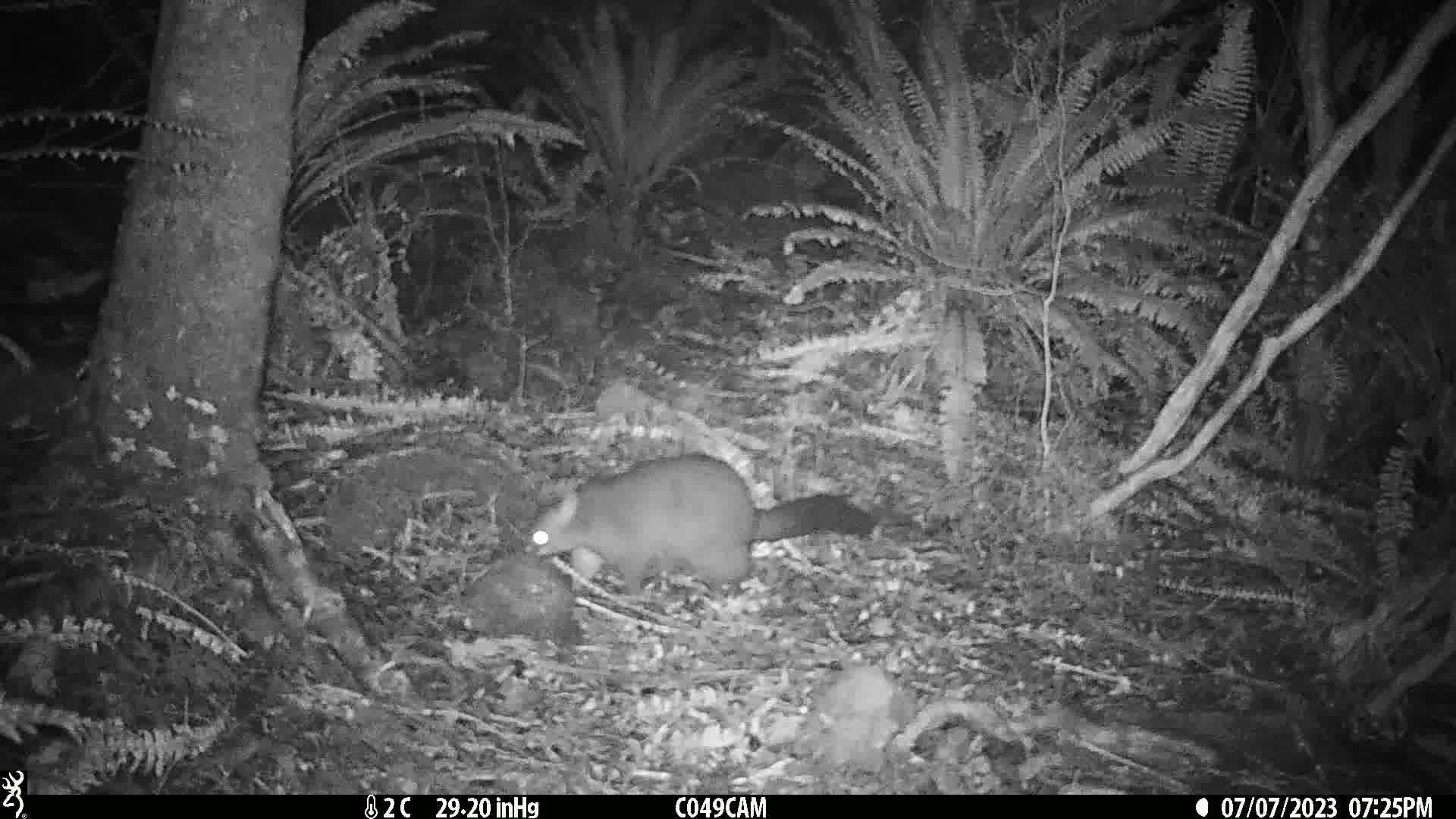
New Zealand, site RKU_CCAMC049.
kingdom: Animalia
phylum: Chordata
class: Mammalia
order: Diprotodontia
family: Phalangeridae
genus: Trichosurus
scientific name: Trichosurus vulpecula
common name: common brushtail possum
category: possum